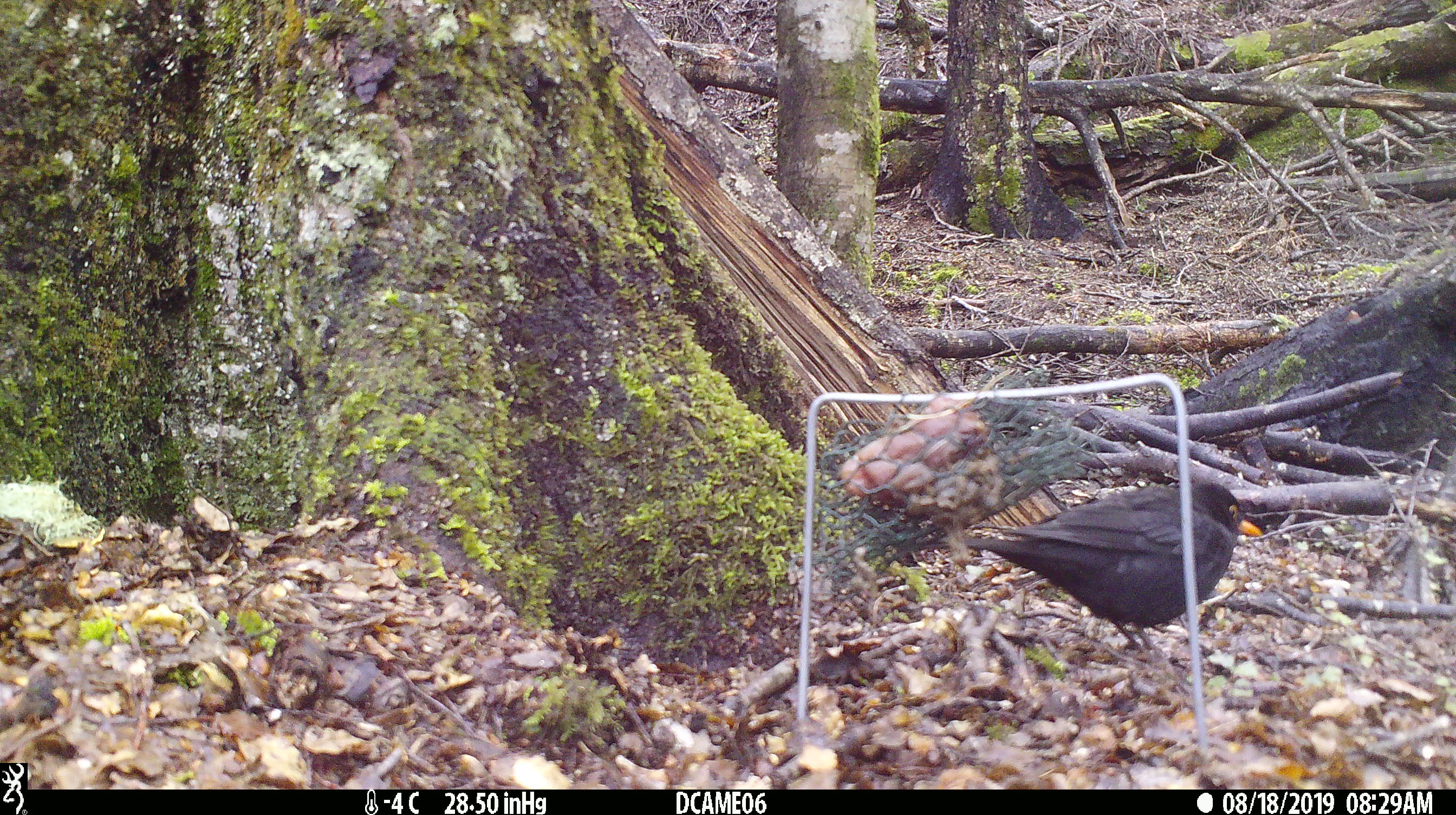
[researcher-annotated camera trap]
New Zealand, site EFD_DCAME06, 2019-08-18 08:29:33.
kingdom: Animalia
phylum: Chordata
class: Aves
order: Passeriformes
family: Turdidae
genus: Turdus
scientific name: Turdus merula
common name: eurasian blackbird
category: blackbird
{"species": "blackbird (eurasian blackbird) (Turdus merula)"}